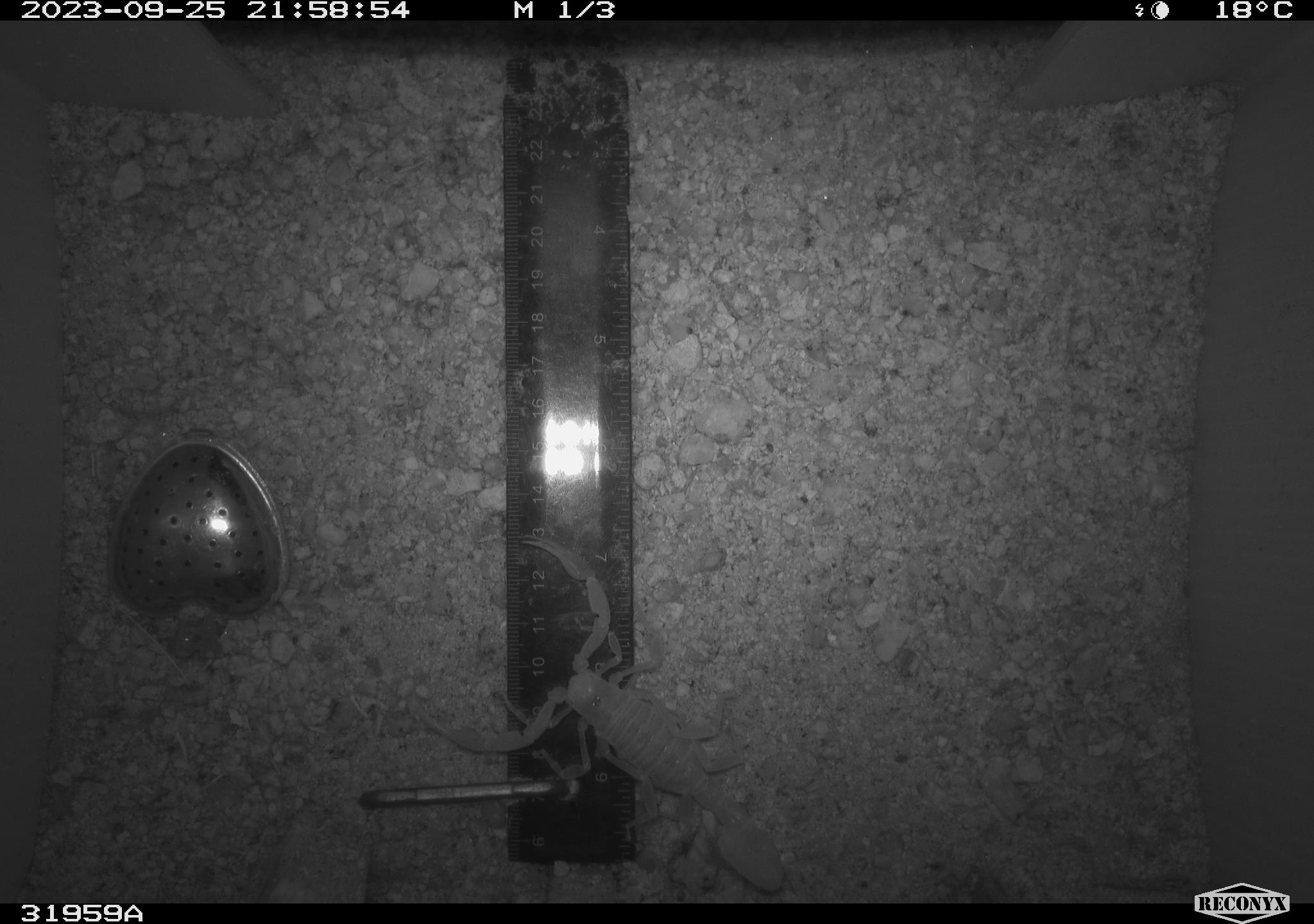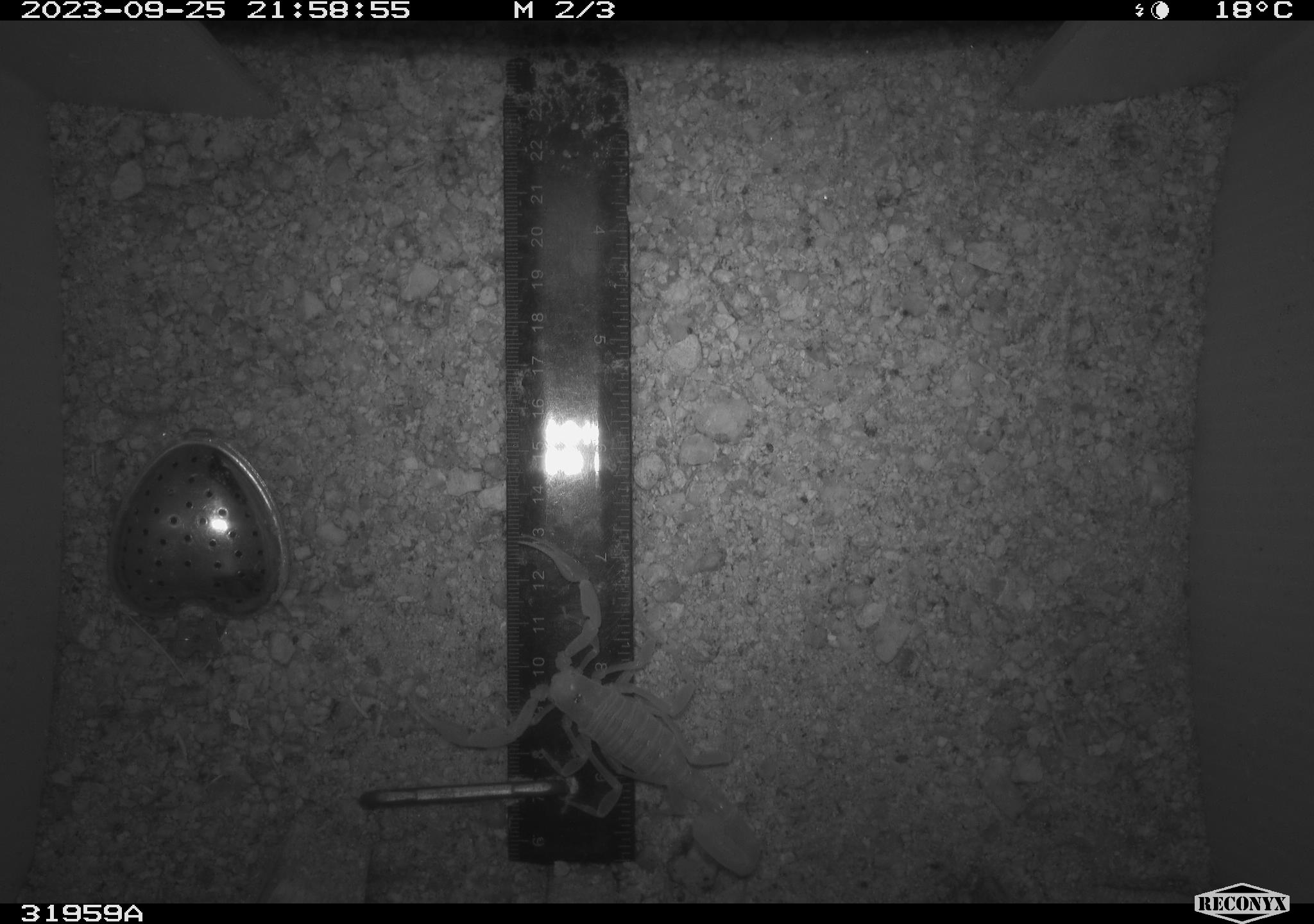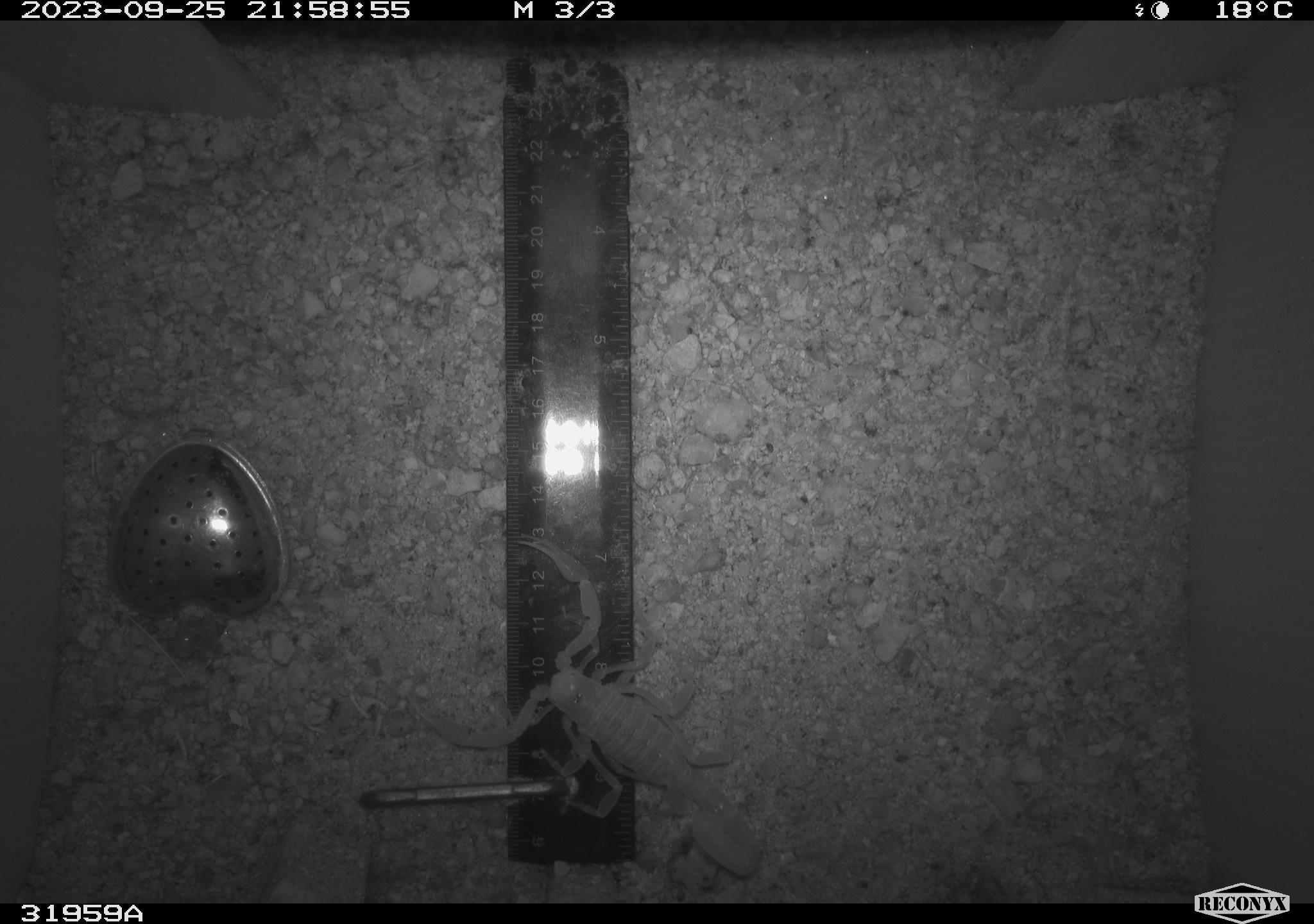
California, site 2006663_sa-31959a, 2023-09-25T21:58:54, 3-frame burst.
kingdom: Animalia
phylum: Arthropoda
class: Arachnida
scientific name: Arachnida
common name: arachnids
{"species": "arachnids (Arachnida)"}